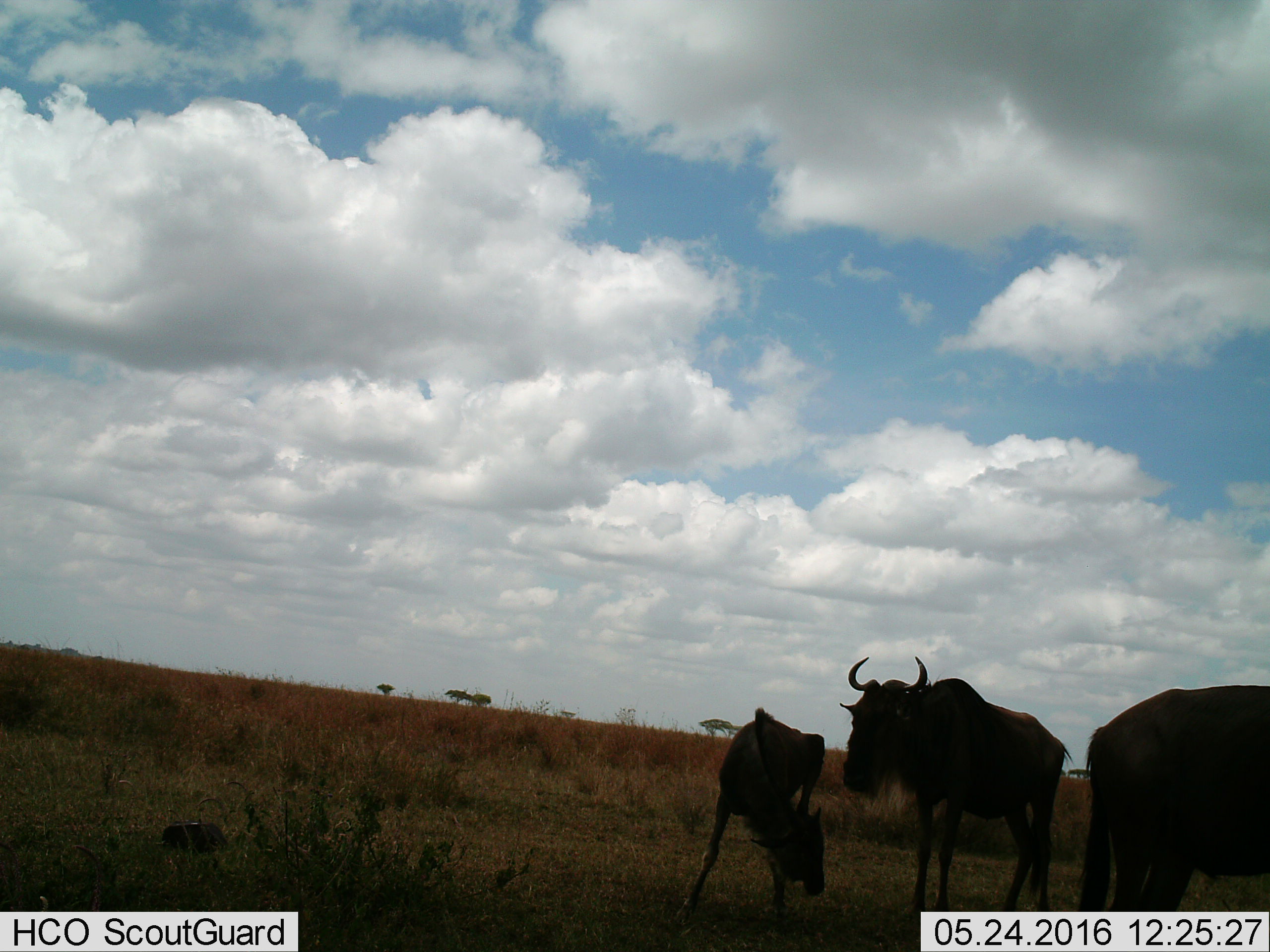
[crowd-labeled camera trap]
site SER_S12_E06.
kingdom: Animalia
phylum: Chordata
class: Mammalia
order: Artiodactyla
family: Bovidae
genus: Connochaetes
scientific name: Connochaetes taurinus taurinus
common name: blue wildebeest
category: wildebeestblue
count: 3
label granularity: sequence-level